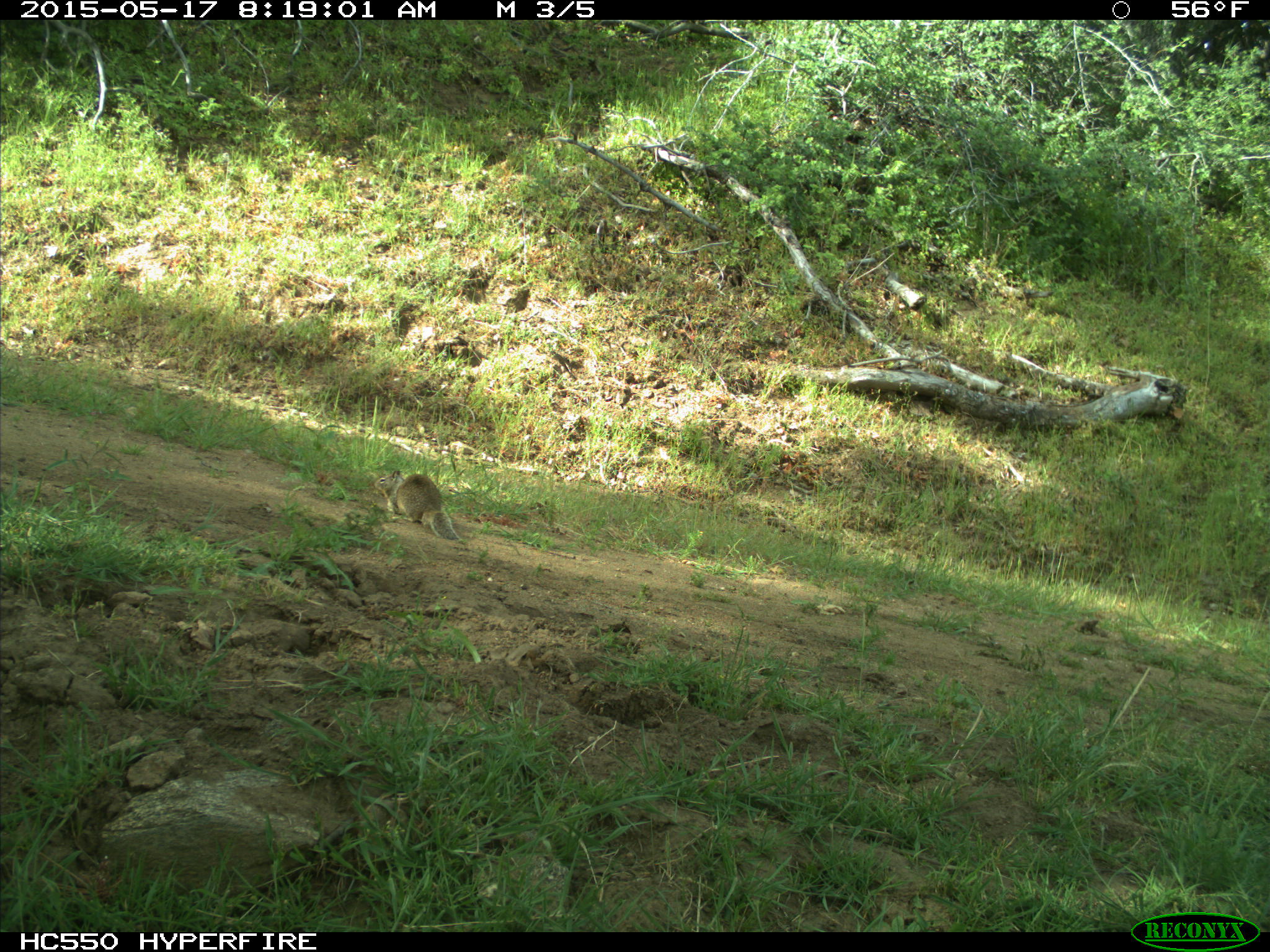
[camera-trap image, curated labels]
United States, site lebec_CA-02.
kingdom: Animalia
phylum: Chordata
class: Mammalia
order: Rodentia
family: Sciuridae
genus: Otospermophilus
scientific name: Otospermophilus beecheyi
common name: california ground squirrel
Otospermophilus beecheyi (california ground squirrel).